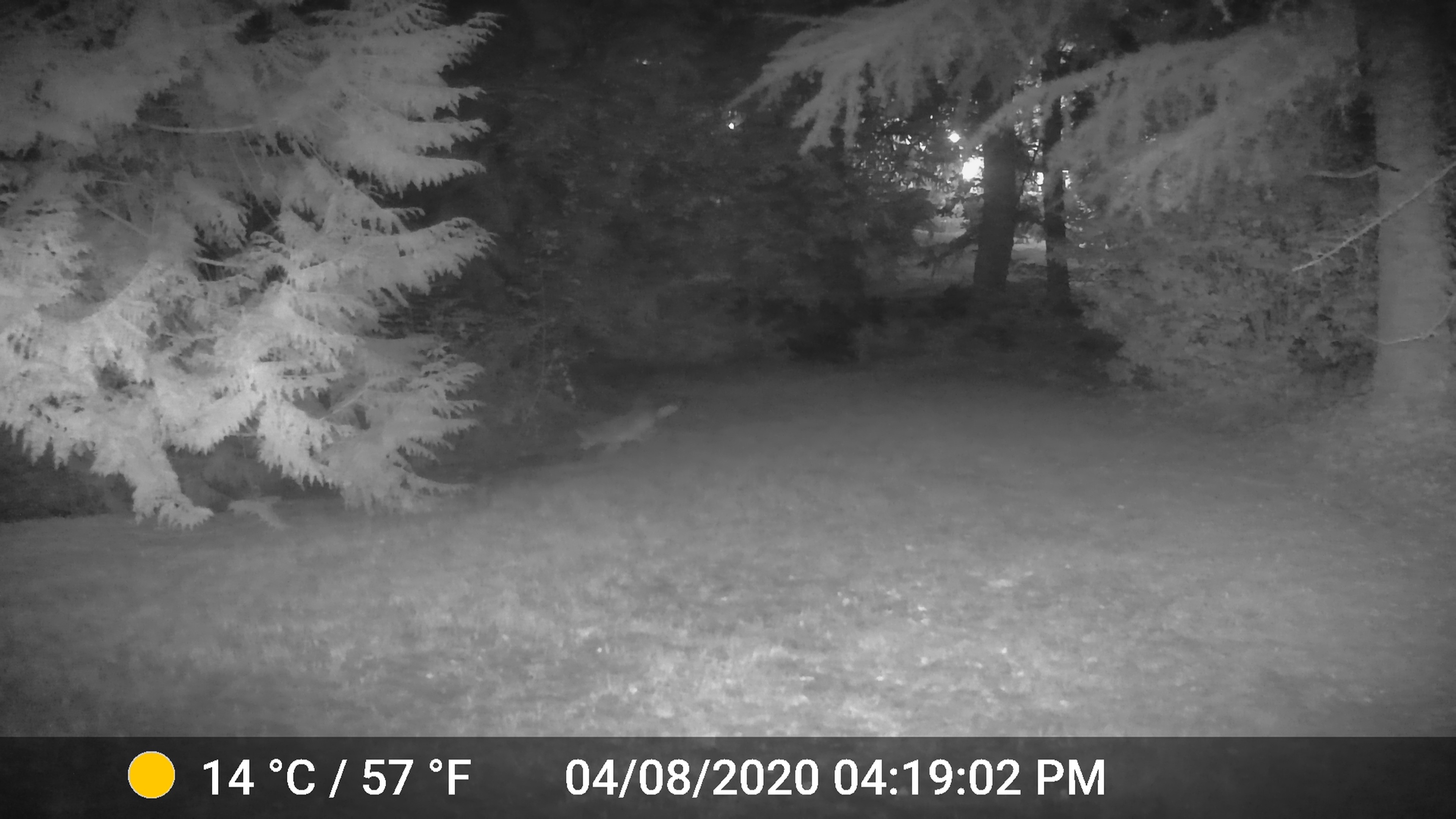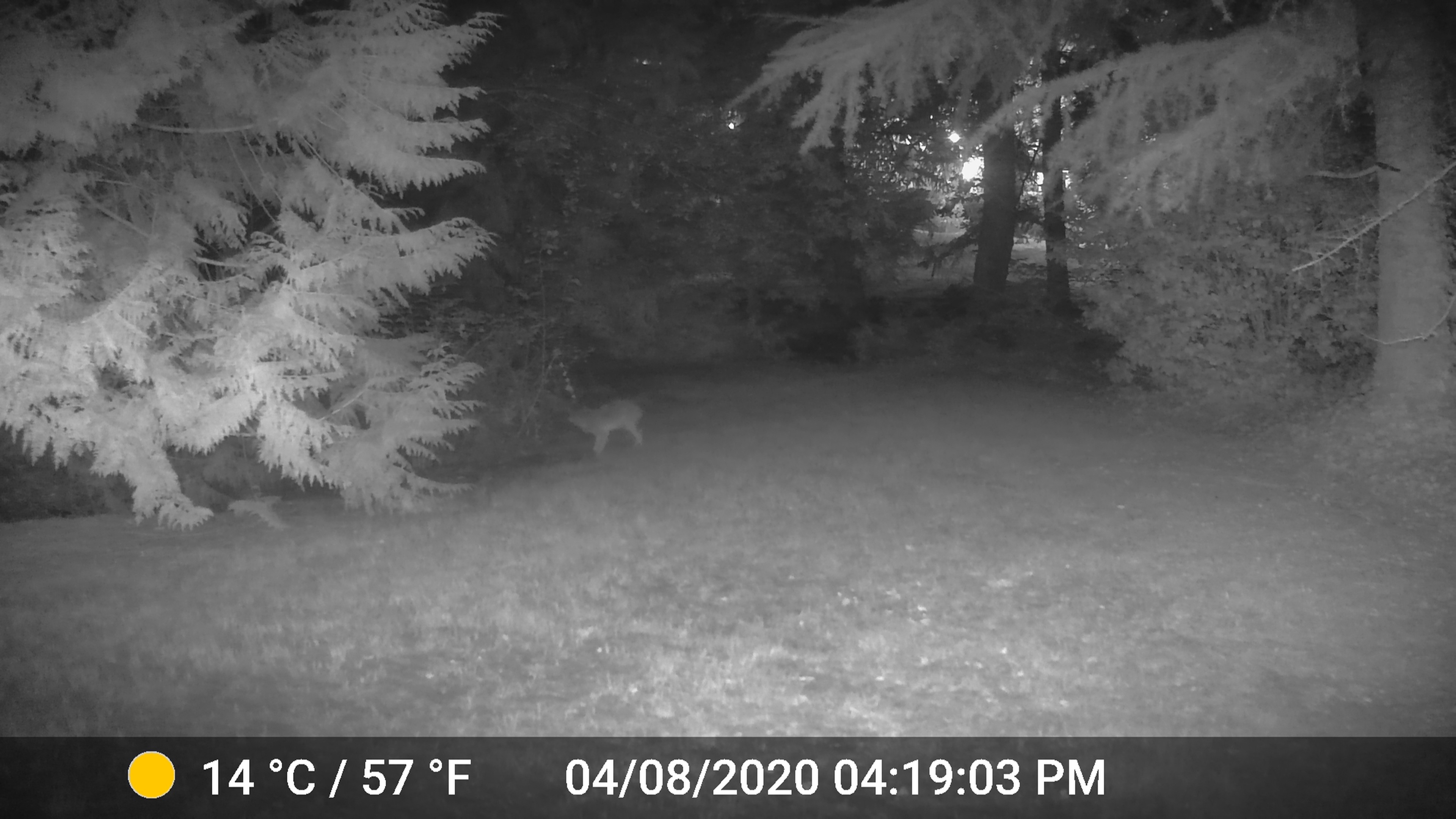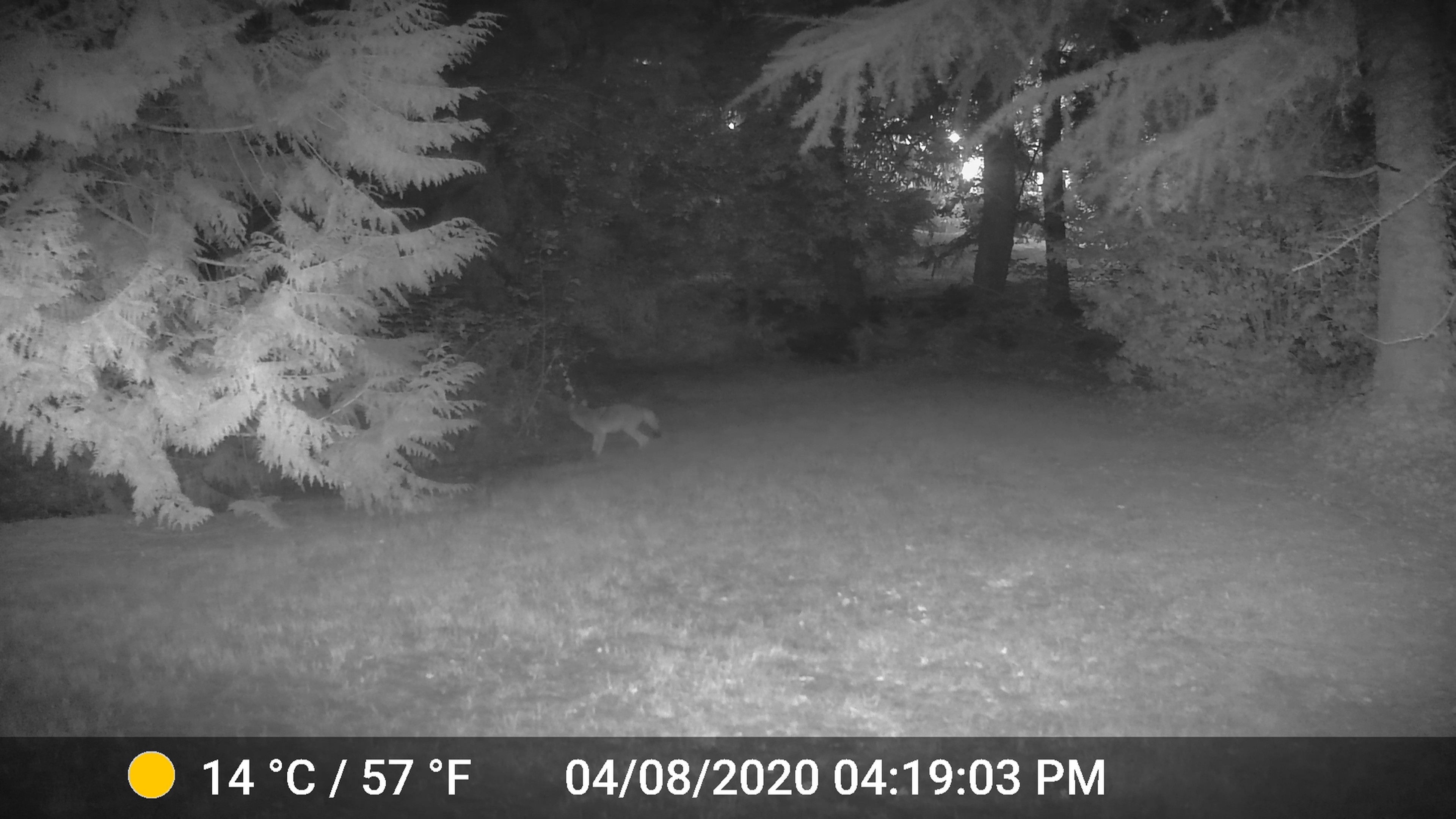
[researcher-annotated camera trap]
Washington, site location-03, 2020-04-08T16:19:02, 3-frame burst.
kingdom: Animalia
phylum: Chordata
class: Mammalia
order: Carnivora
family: Canidae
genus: Canis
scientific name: Canis latrans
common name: coyote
Coyote (Canis latrans).